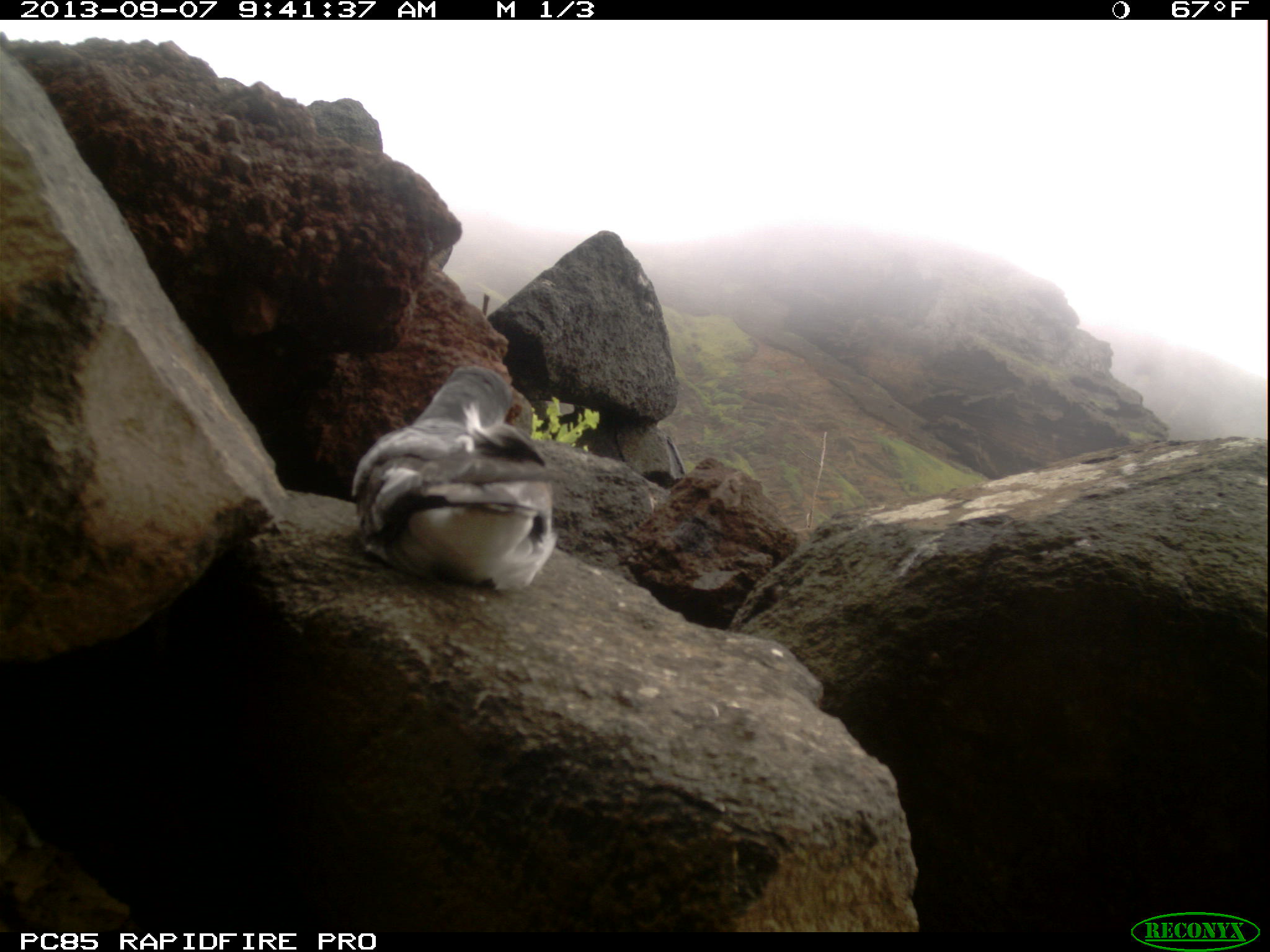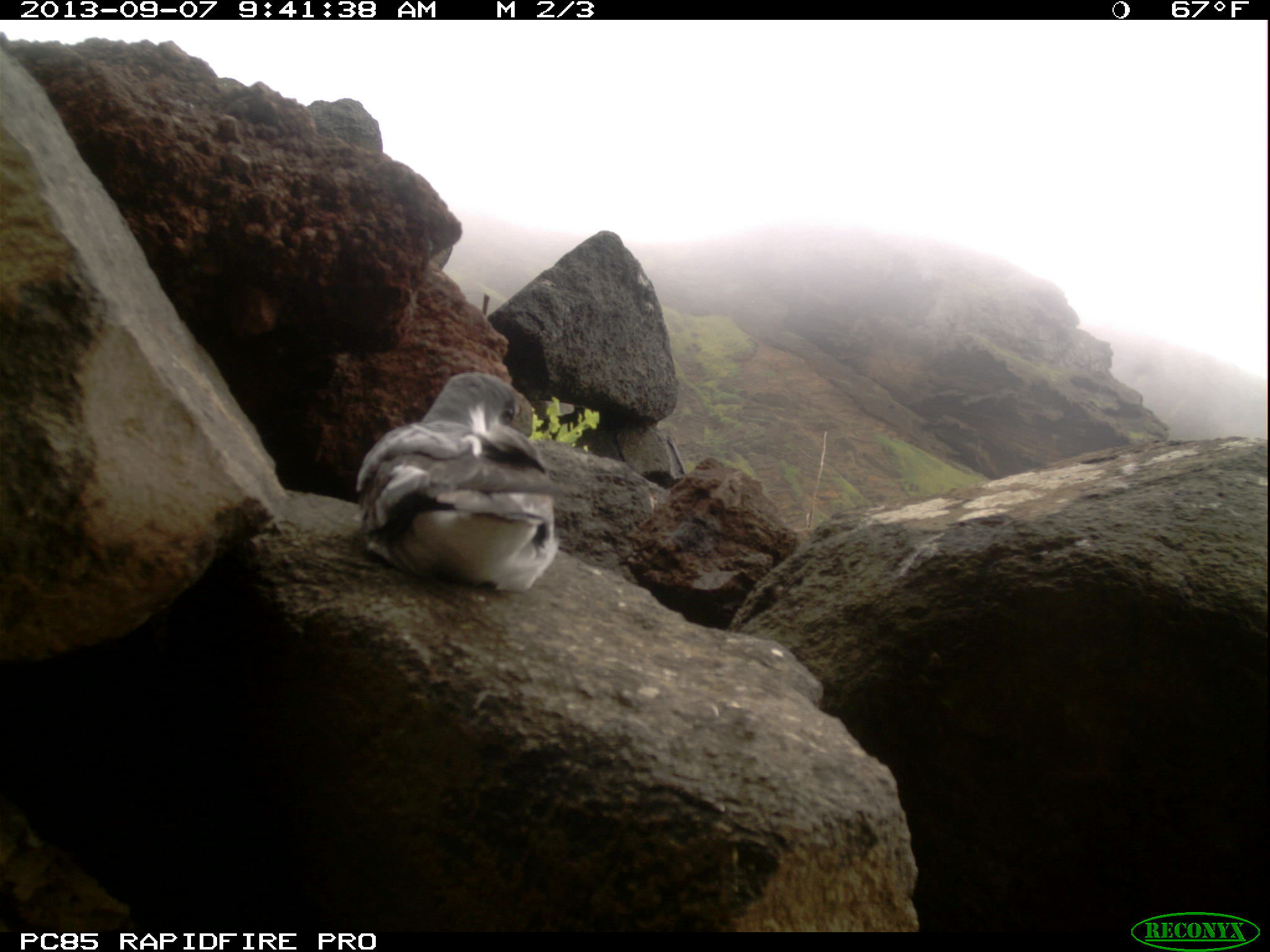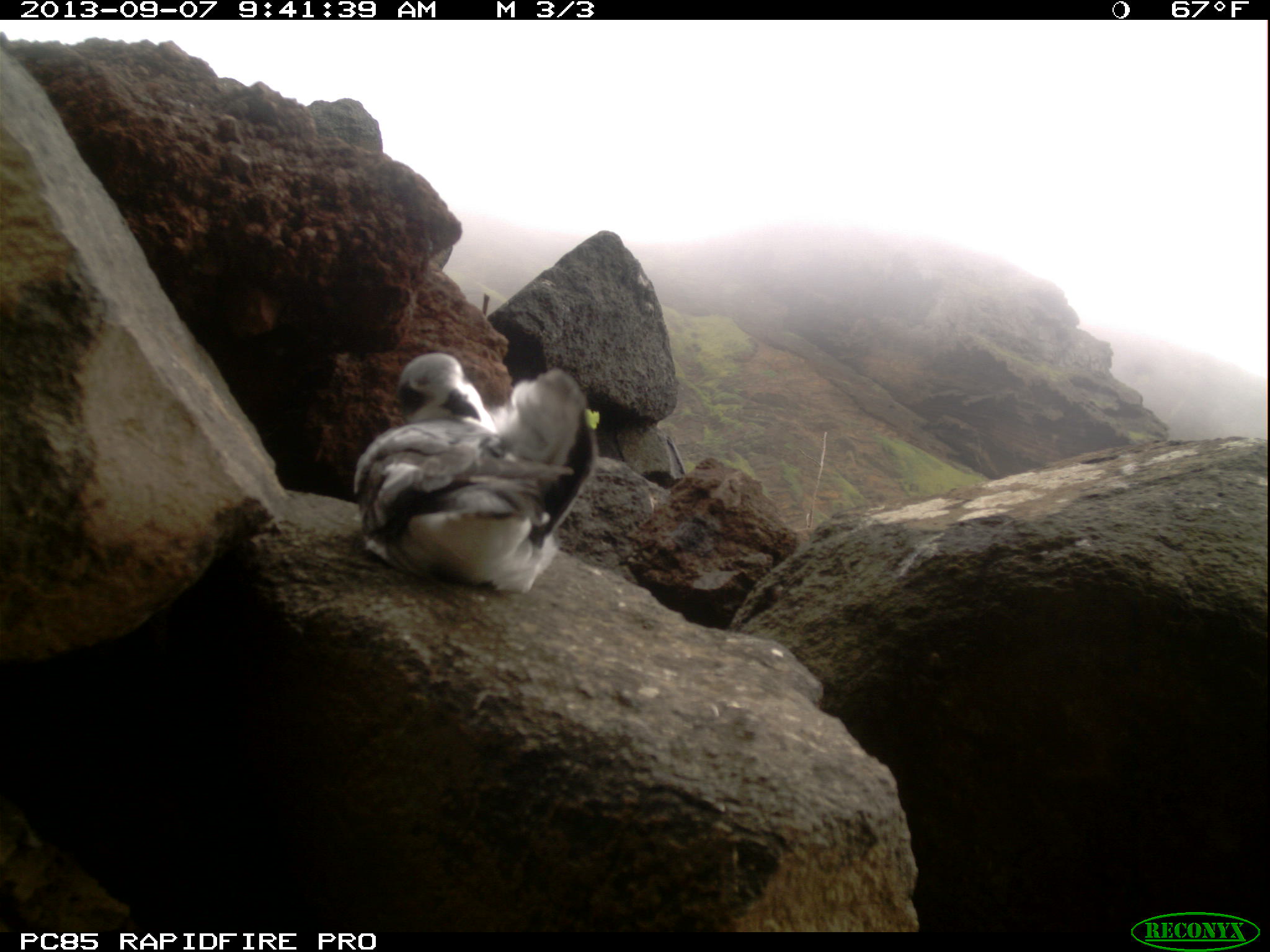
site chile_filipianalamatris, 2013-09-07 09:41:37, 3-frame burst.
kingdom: Animalia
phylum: Chordata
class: Aves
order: Procellariiformes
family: Procellariidae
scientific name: Procellariidae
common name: petrel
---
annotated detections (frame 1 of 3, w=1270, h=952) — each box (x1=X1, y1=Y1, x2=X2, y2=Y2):
petrel: (x1=342, y1=361, x2=558, y2=593)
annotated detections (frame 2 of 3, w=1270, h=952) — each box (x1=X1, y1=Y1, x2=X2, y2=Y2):
petrel: (x1=349, y1=366, x2=555, y2=603)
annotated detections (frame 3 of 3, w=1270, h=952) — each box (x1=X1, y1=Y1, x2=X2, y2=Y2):
petrel: (x1=347, y1=351, x2=594, y2=590)